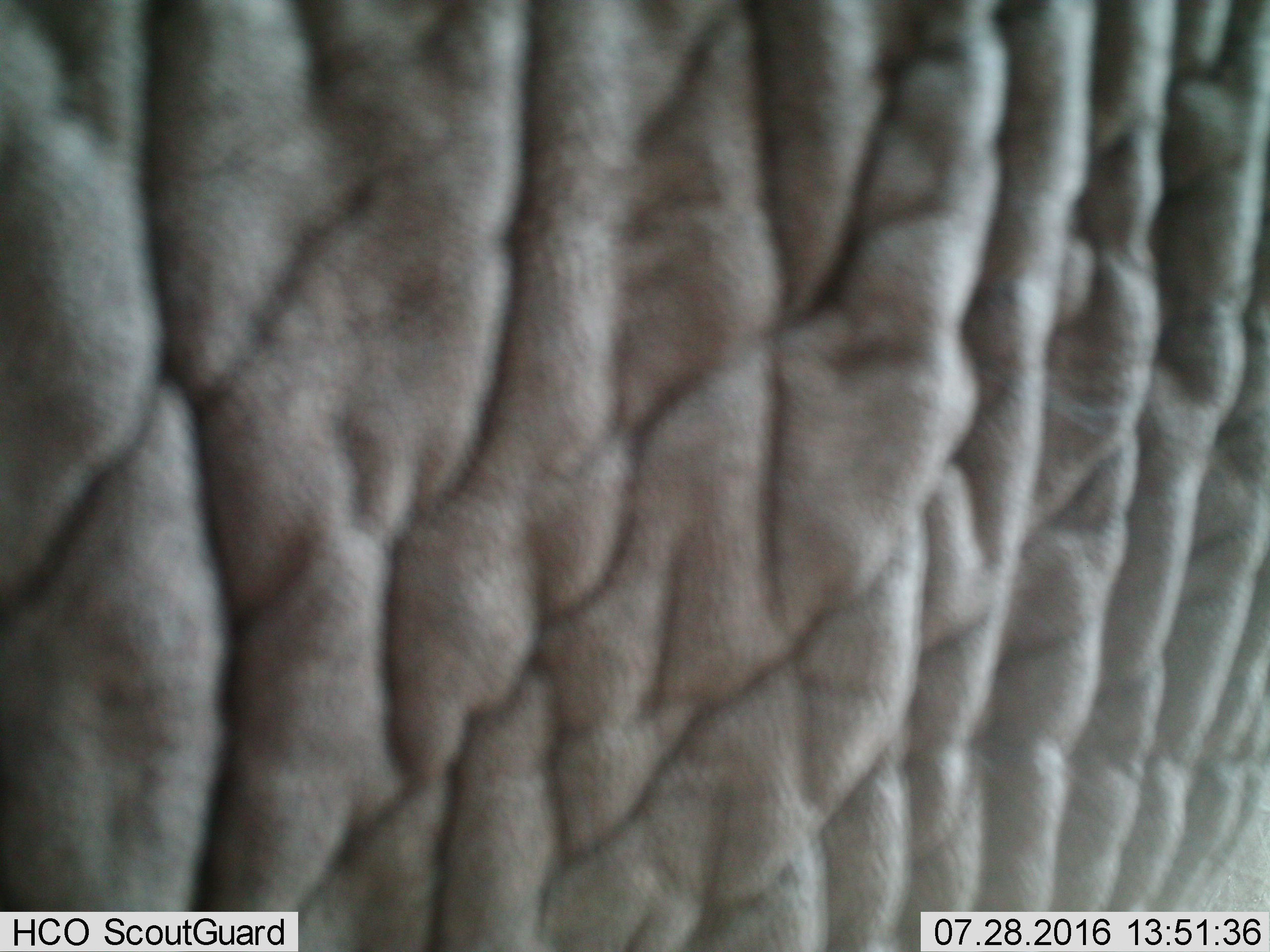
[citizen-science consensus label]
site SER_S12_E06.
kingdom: Animalia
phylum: Chordata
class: Mammalia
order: Proboscidea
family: Elephantidae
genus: Loxodonta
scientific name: Loxodonta africana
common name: african bush elephant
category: elephant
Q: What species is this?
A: Elephant (african bush elephant) (Loxodonta africana).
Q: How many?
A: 1.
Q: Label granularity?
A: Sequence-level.